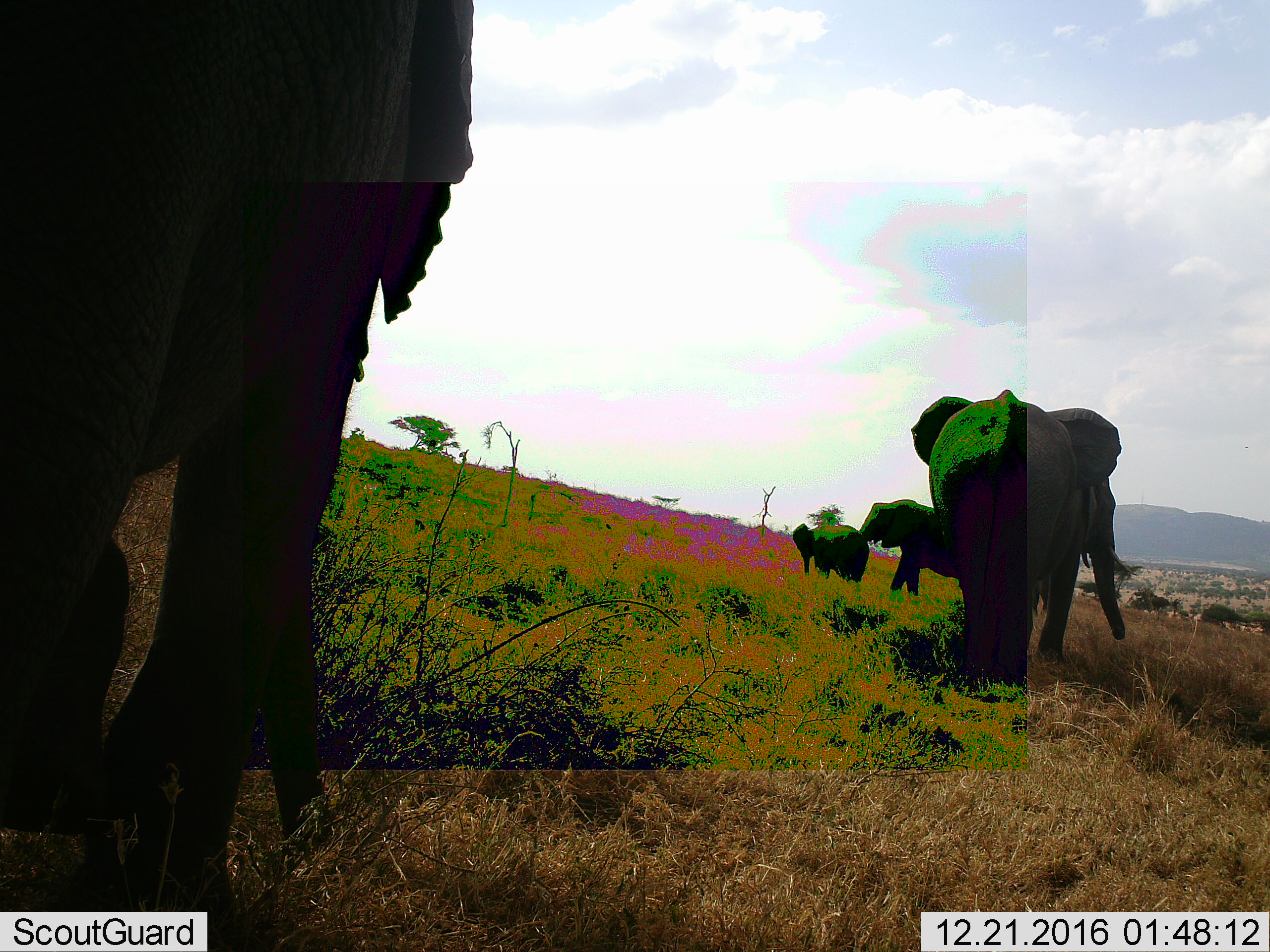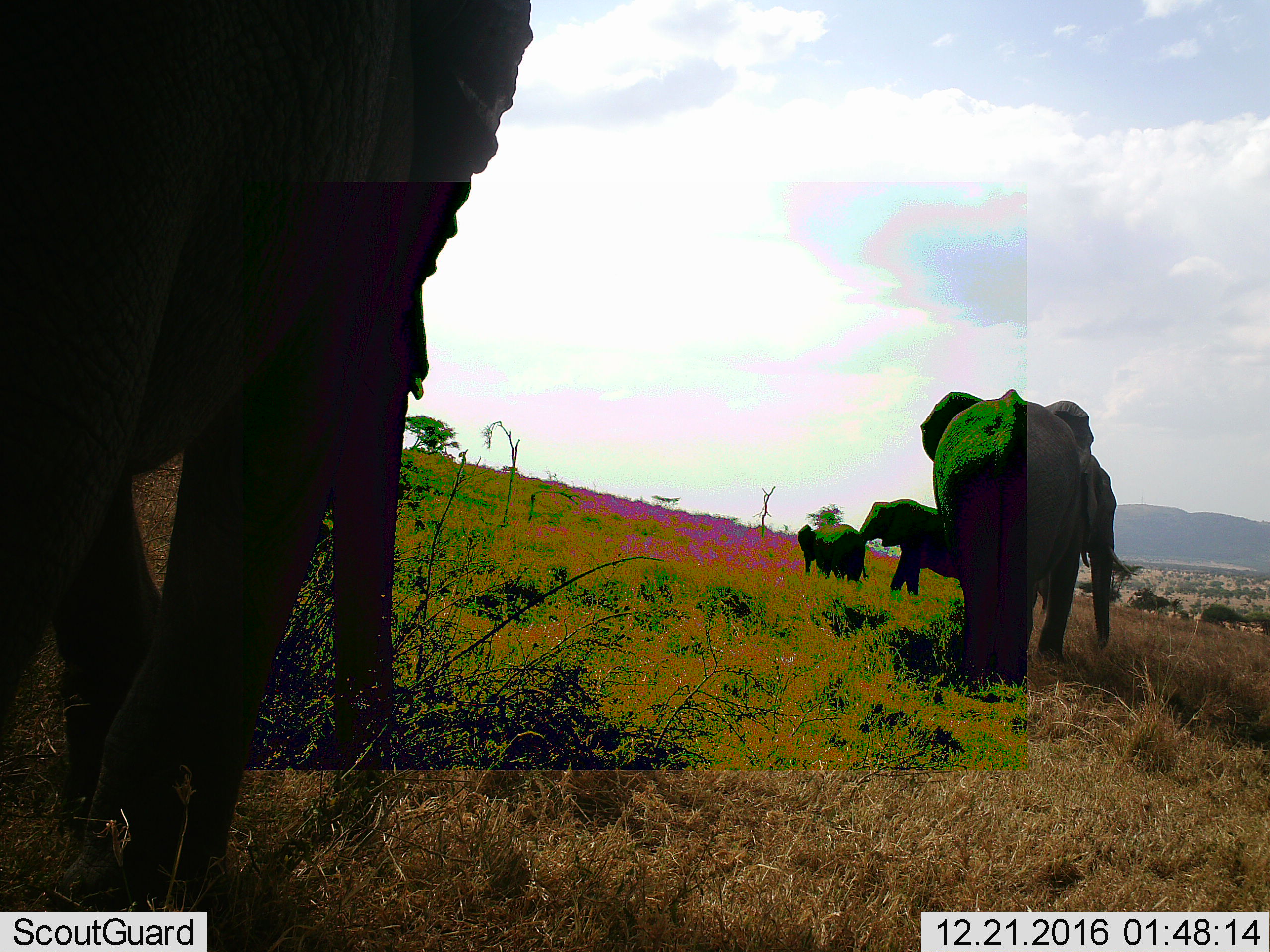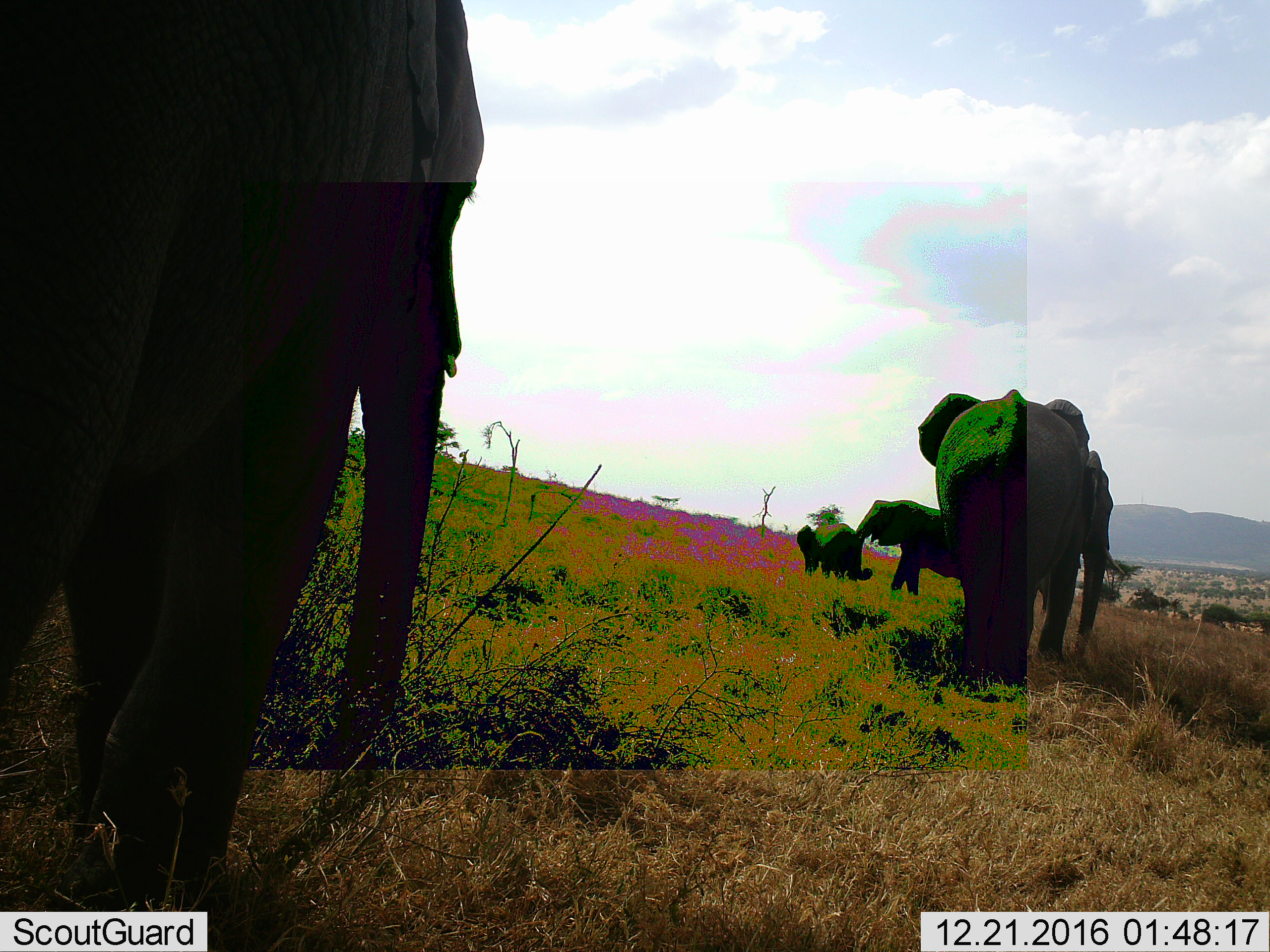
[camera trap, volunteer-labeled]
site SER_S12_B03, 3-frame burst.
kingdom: Animalia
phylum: Chordata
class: Mammalia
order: Proboscidea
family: Elephantidae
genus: Loxodonta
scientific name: Loxodonta africana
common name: african bush elephant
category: elephant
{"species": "elephant (african bush elephant) (Loxodonta africana)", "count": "5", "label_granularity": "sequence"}